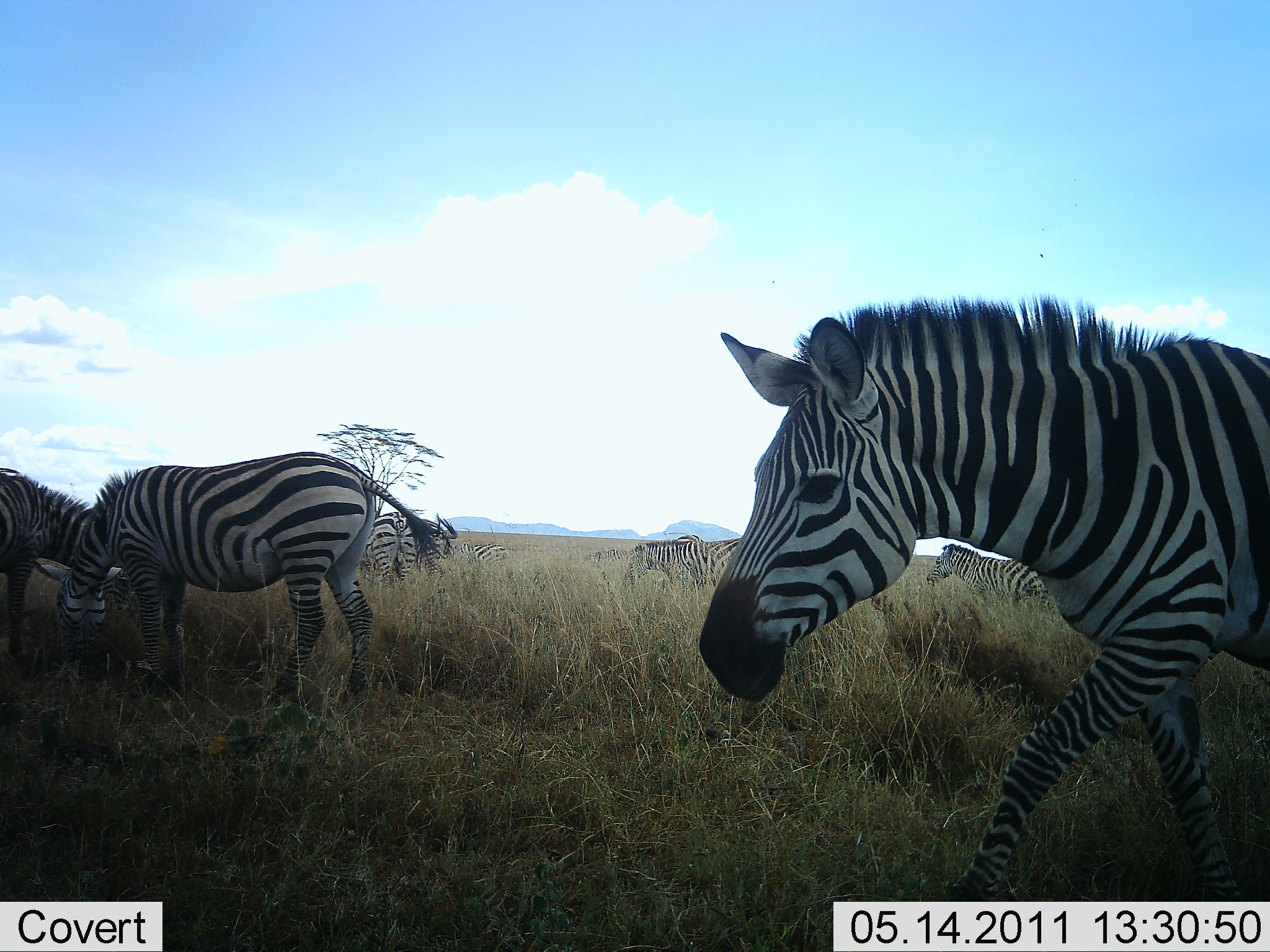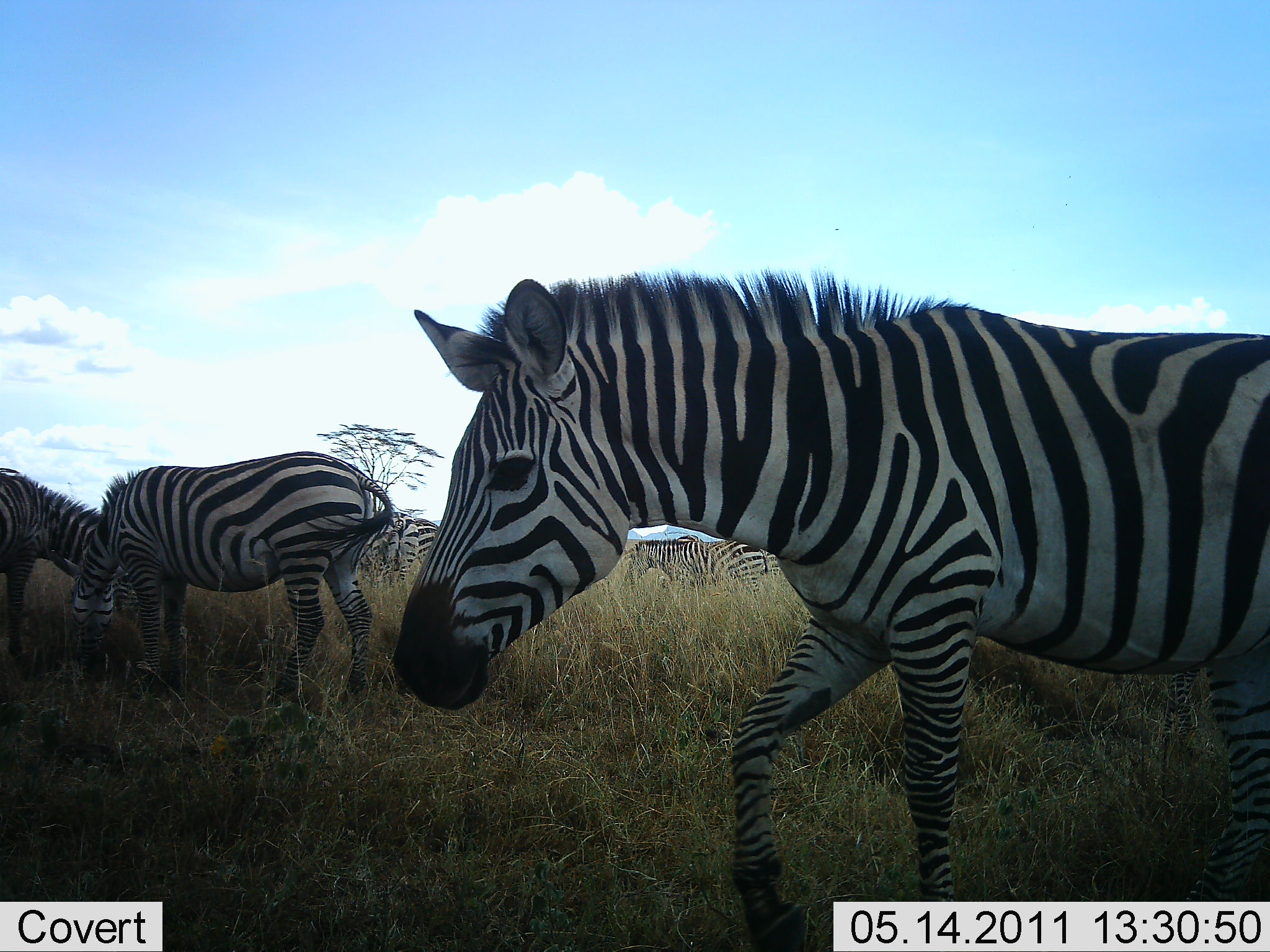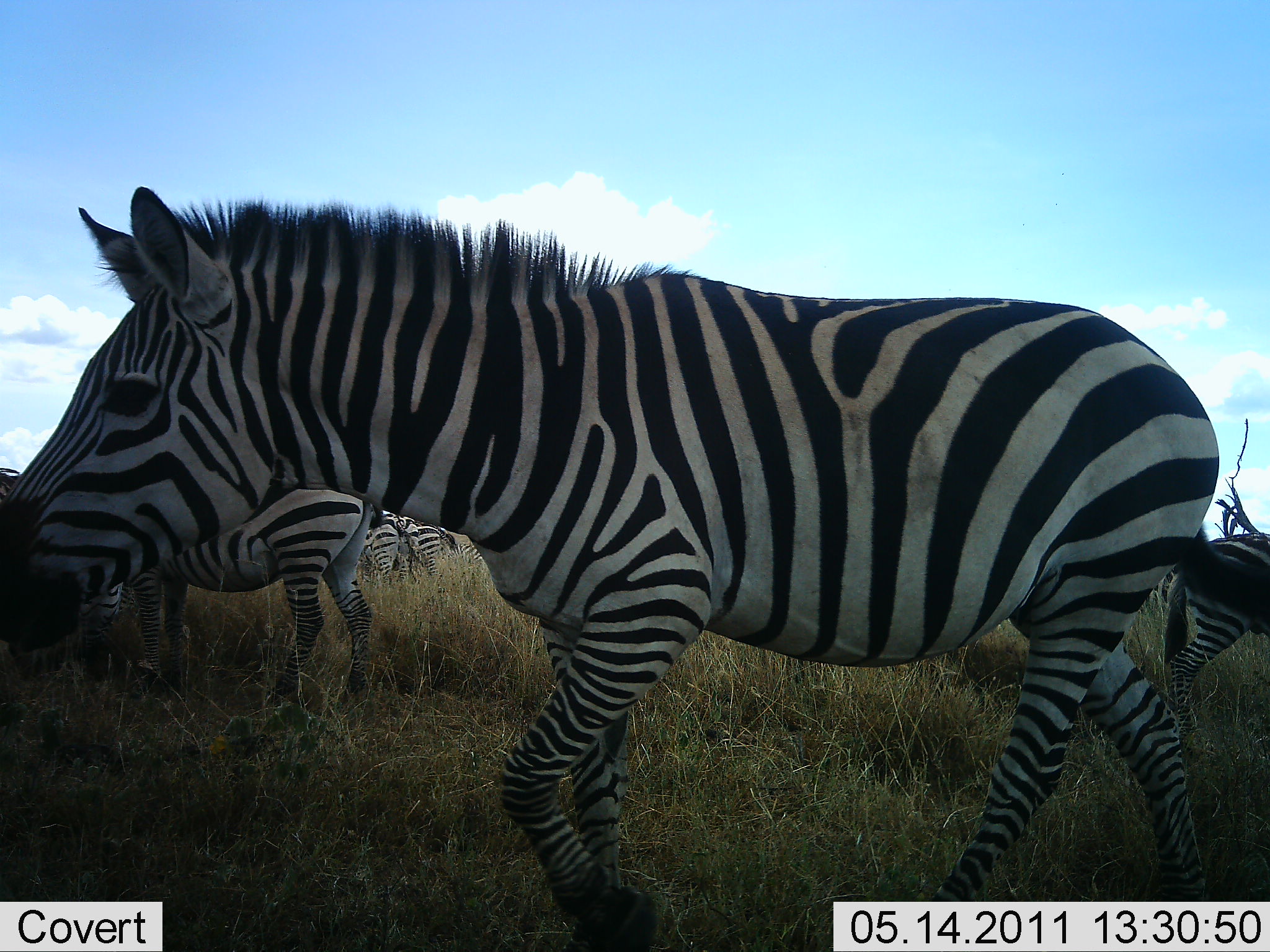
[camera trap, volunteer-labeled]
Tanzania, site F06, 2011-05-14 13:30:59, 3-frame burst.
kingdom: Animalia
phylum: Chordata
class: Mammalia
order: Perissodactyla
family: Equidae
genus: Equus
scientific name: Equus quagga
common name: plains zebra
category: zebra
Zebra (plains zebra) (Equus quagga), count 8. Behavior (volunteer vote fractions): standing 45%, resting 0%, moving 91%, interacting 0%. Young present (vote fraction): 0%. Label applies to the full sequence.